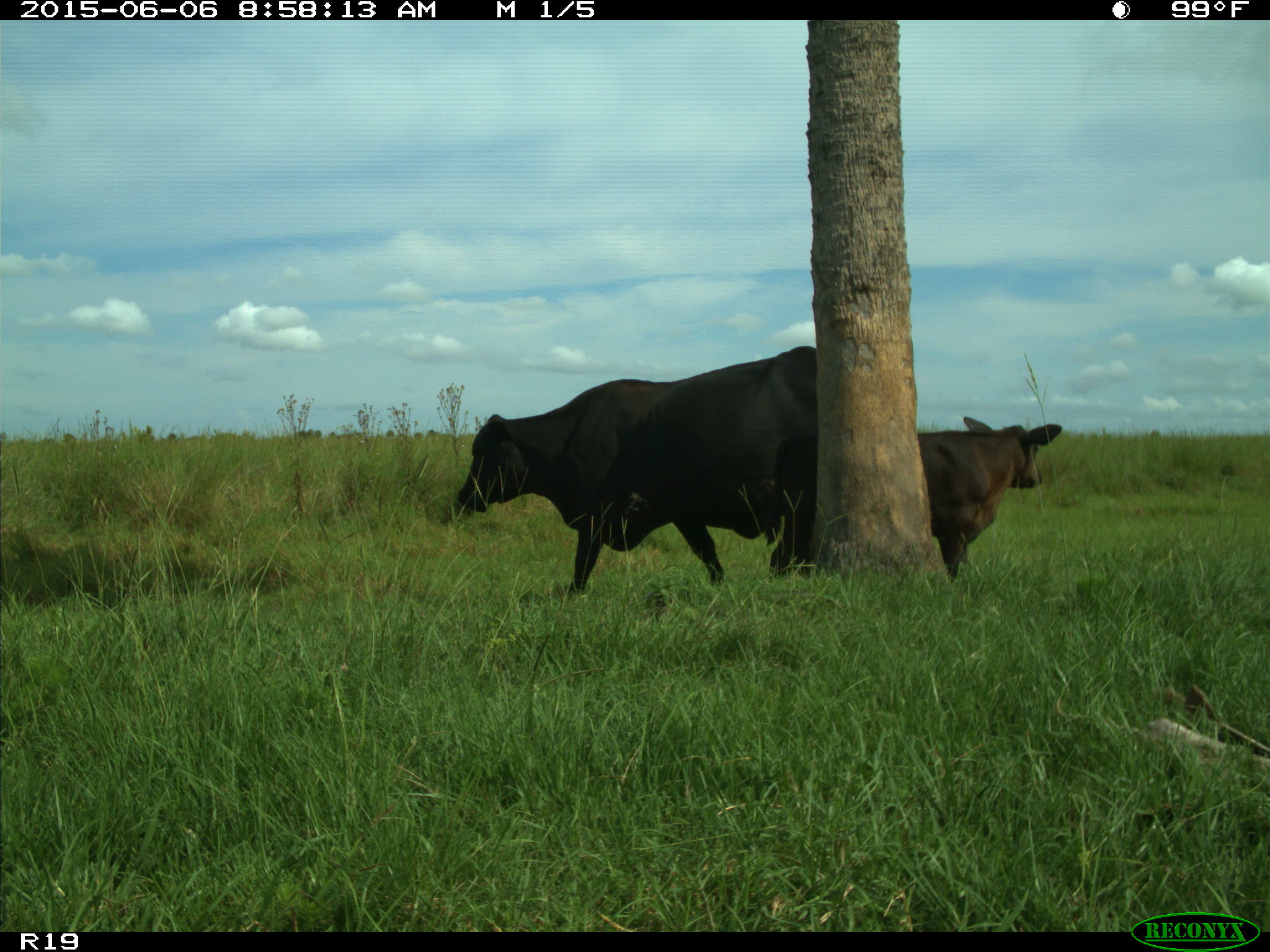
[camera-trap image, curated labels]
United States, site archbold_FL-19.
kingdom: Animalia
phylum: Chordata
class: Mammalia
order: Artiodactyla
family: Bovidae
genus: Bos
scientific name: Bos taurus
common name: domestic cow